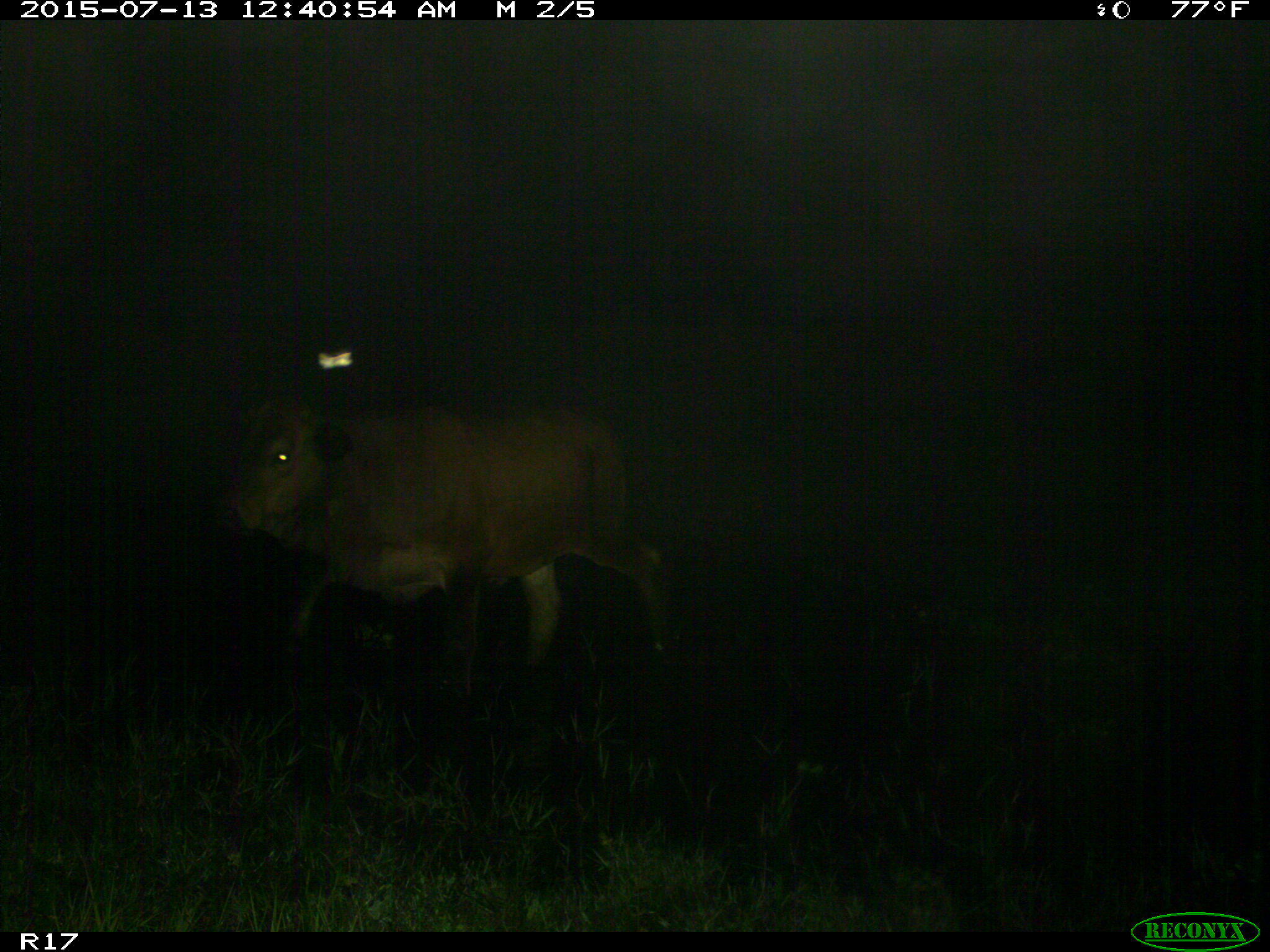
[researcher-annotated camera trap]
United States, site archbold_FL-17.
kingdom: Animalia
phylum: Chordata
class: Mammalia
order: Artiodactyla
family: Bovidae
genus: Bos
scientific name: Bos taurus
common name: domestic cow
Bos taurus (domestic cow).